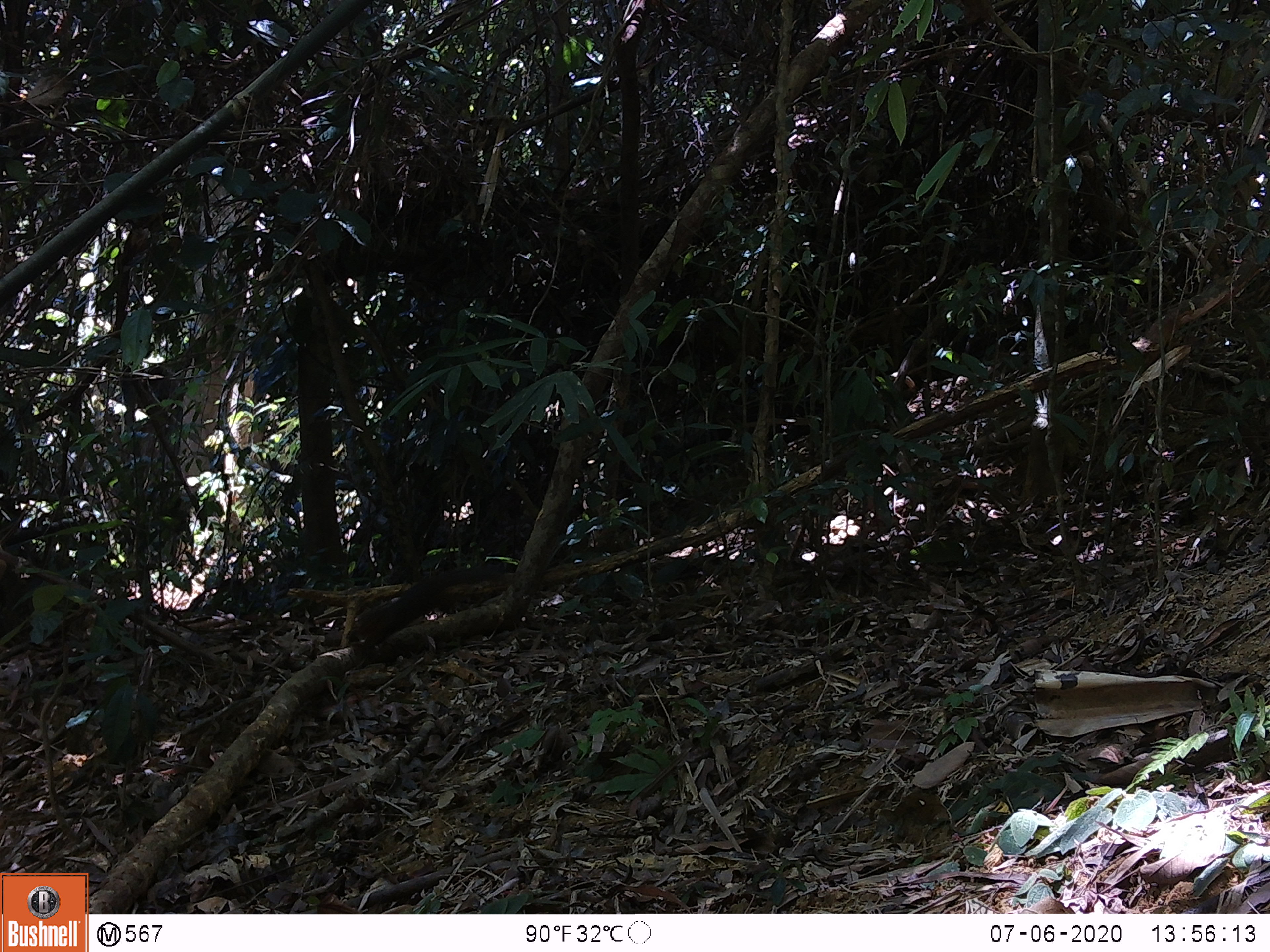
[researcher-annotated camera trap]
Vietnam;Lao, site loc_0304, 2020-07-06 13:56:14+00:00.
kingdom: Animalia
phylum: Chordata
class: Mammalia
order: Rodentia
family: Sciuridae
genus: Sciurus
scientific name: Sciurus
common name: squirrel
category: unidentified squirrel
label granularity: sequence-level